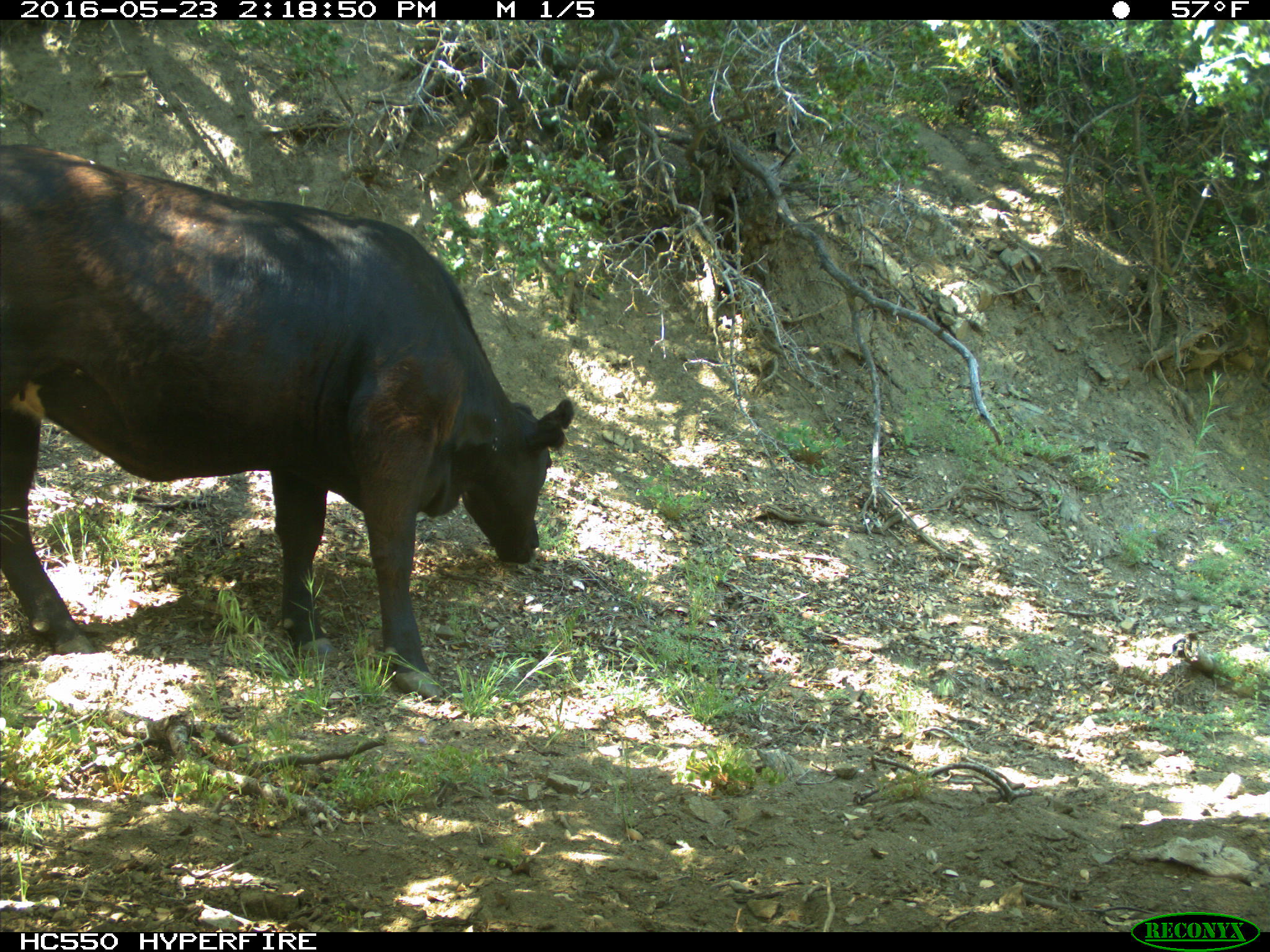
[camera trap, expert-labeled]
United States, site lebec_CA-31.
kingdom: Animalia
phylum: Chordata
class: Mammalia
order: Artiodactyla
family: Bovidae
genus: Bos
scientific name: Bos taurus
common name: domestic cow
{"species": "Bos taurus (domestic cow)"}